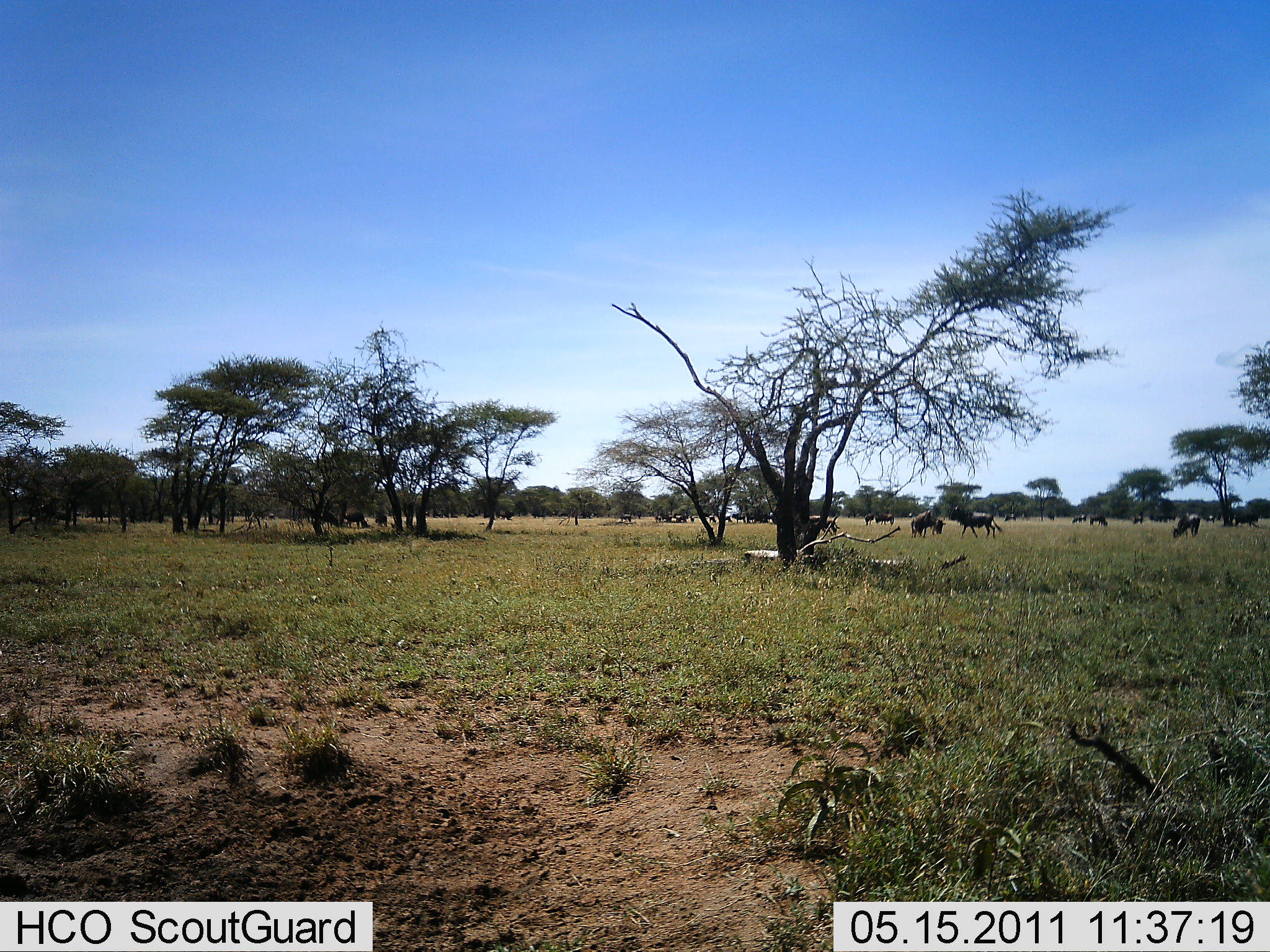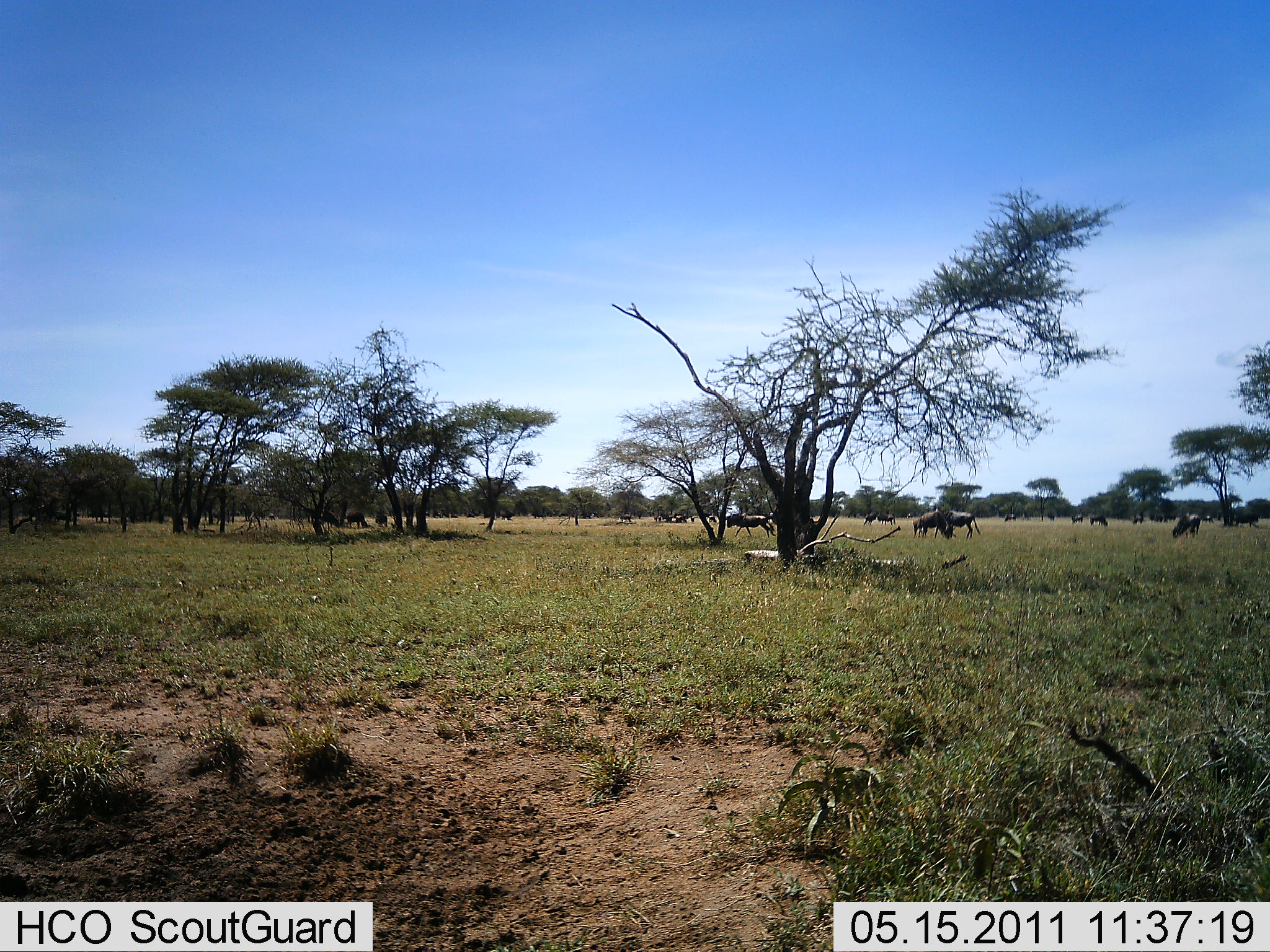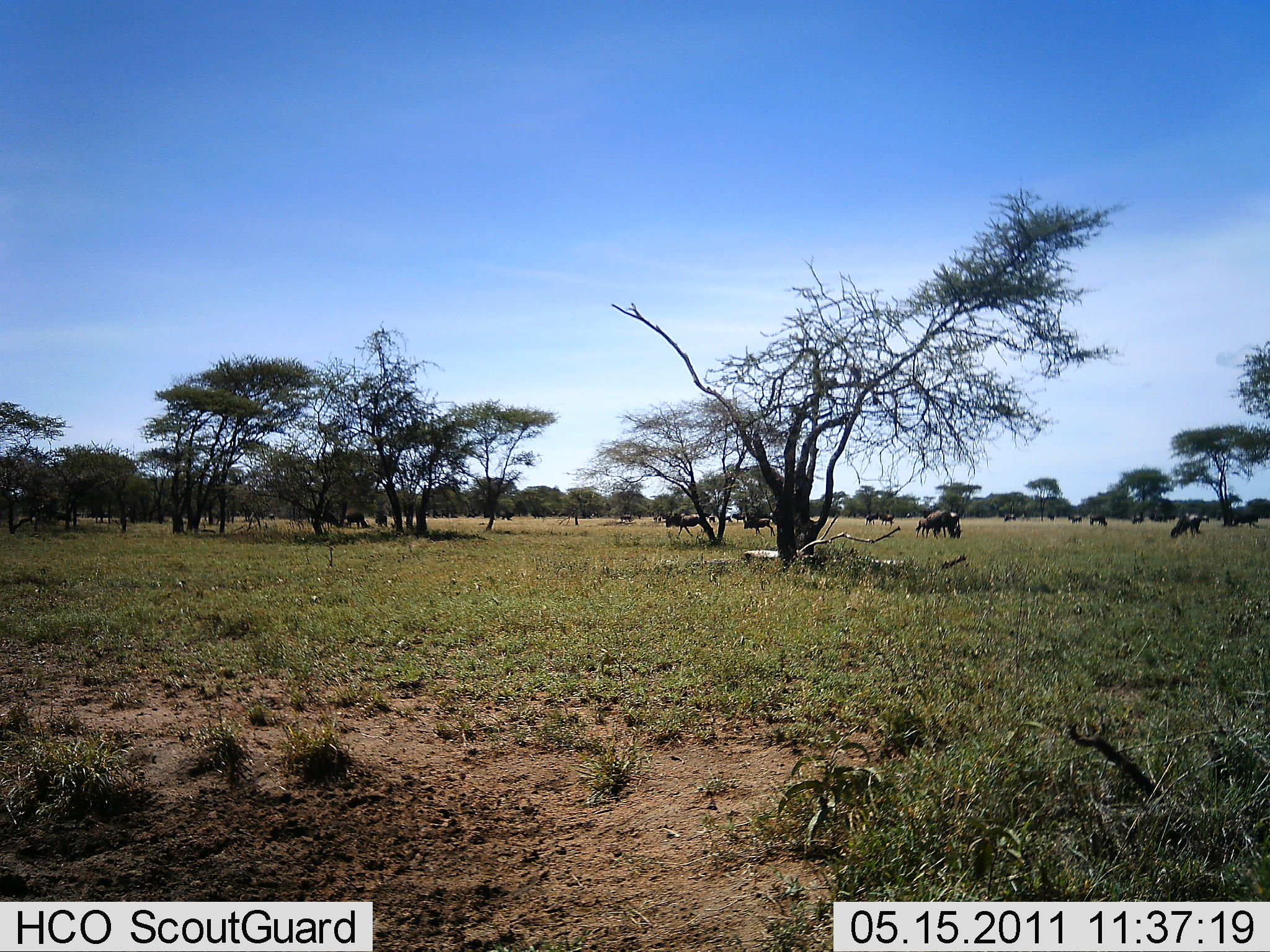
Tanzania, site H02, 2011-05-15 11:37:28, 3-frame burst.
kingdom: Animalia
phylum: Chordata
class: Mammalia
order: Artiodactyla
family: Bovidae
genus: Connochaetes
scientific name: Connochaetes taurinus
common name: blue wildebeest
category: wildebeest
Wildebeest (blue wildebeest) (Connochaetes taurinus), count 11-50. Behavior (volunteer vote fractions): standing 55%, resting 0%, moving 82%, interacting 0%. Young present (vote fraction): 0%. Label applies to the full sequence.